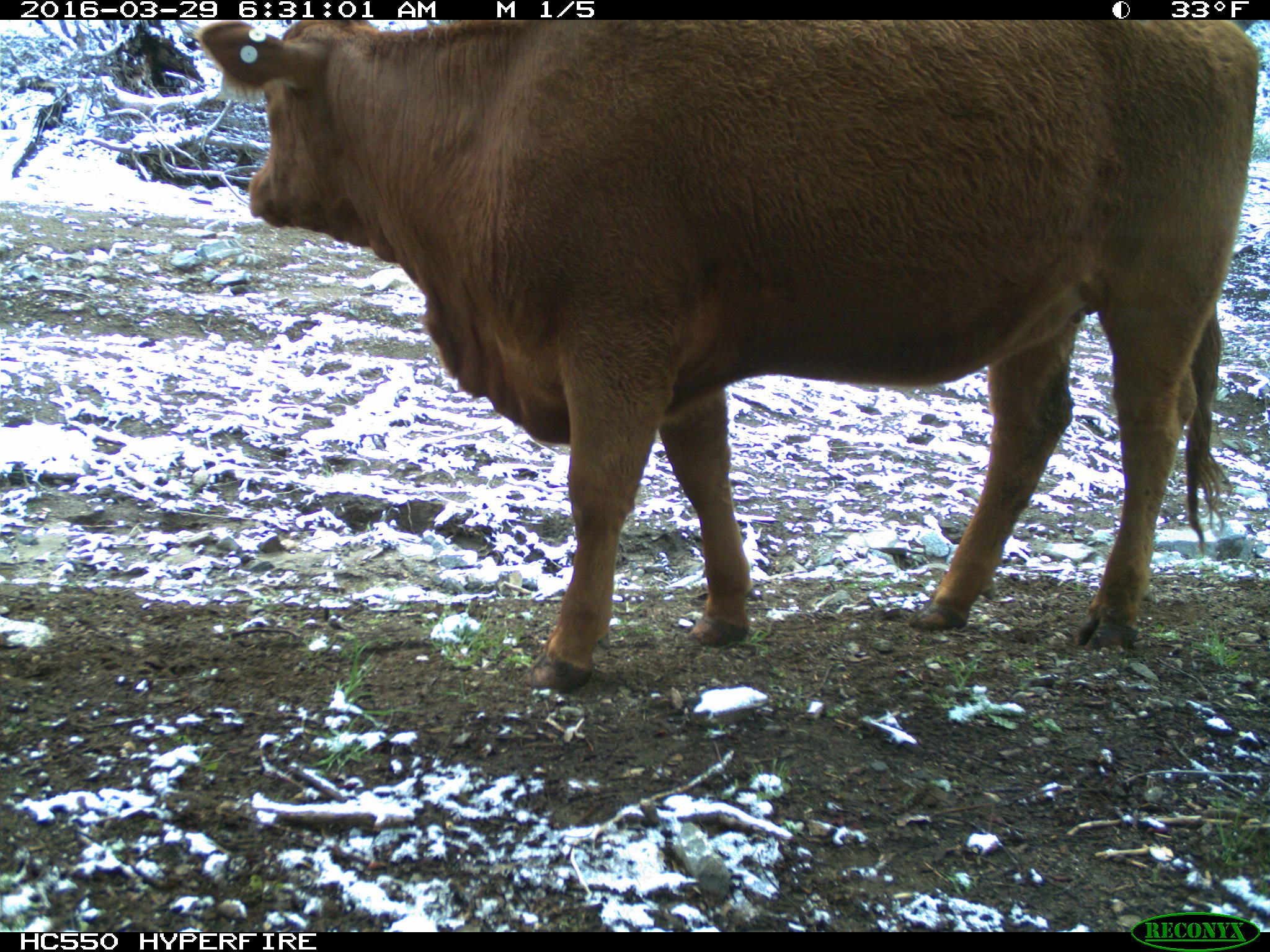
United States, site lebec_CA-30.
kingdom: Animalia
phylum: Chordata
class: Mammalia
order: Artiodactyla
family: Bovidae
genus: Bos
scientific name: Bos taurus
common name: domestic cow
Bos taurus (domestic cow).